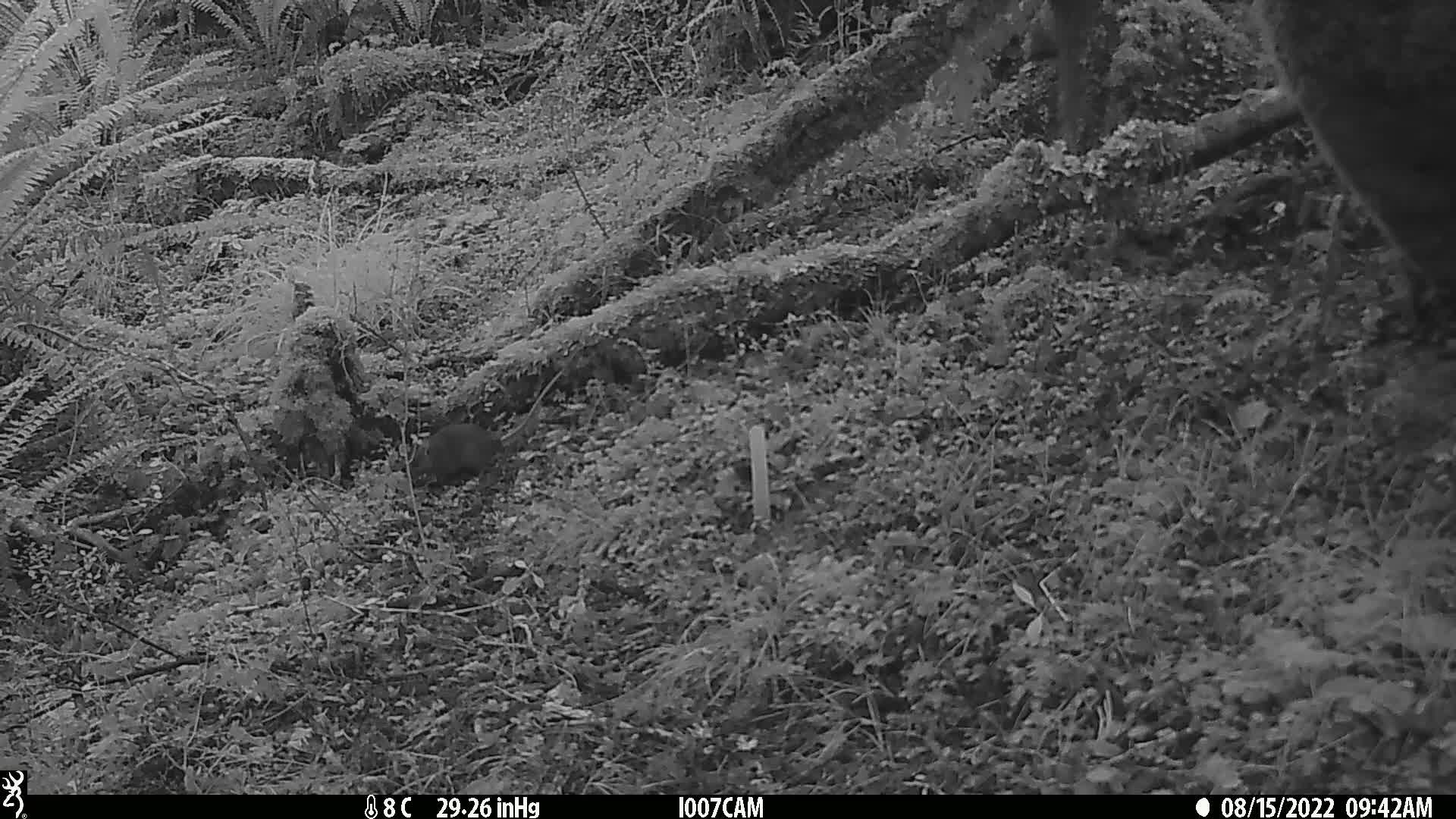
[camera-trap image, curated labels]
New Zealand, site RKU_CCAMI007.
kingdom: Animalia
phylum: Chordata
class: Mammalia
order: Rodentia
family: Muridae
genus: Rattus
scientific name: Rattus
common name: rat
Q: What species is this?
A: Rat (Rattus).